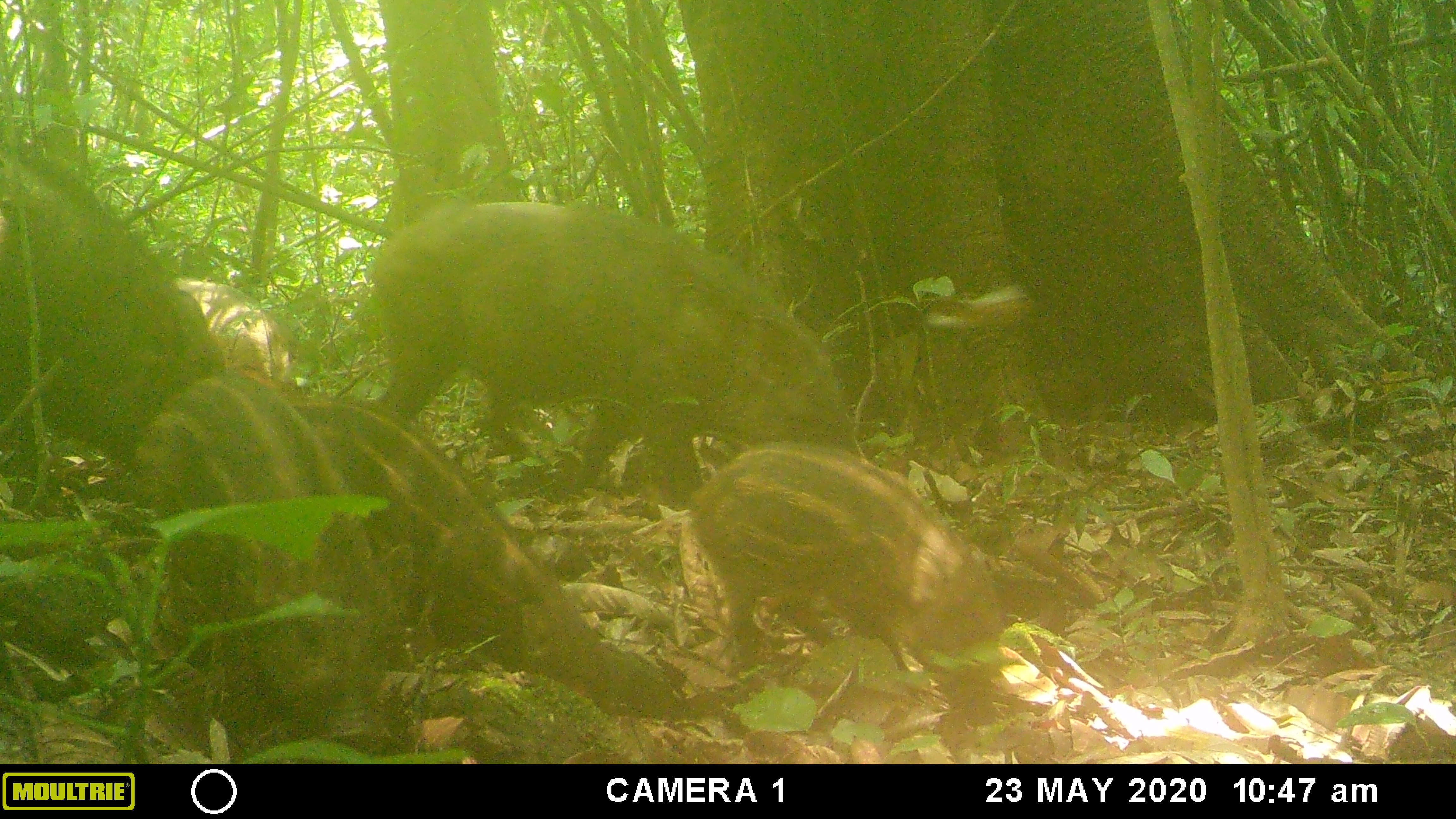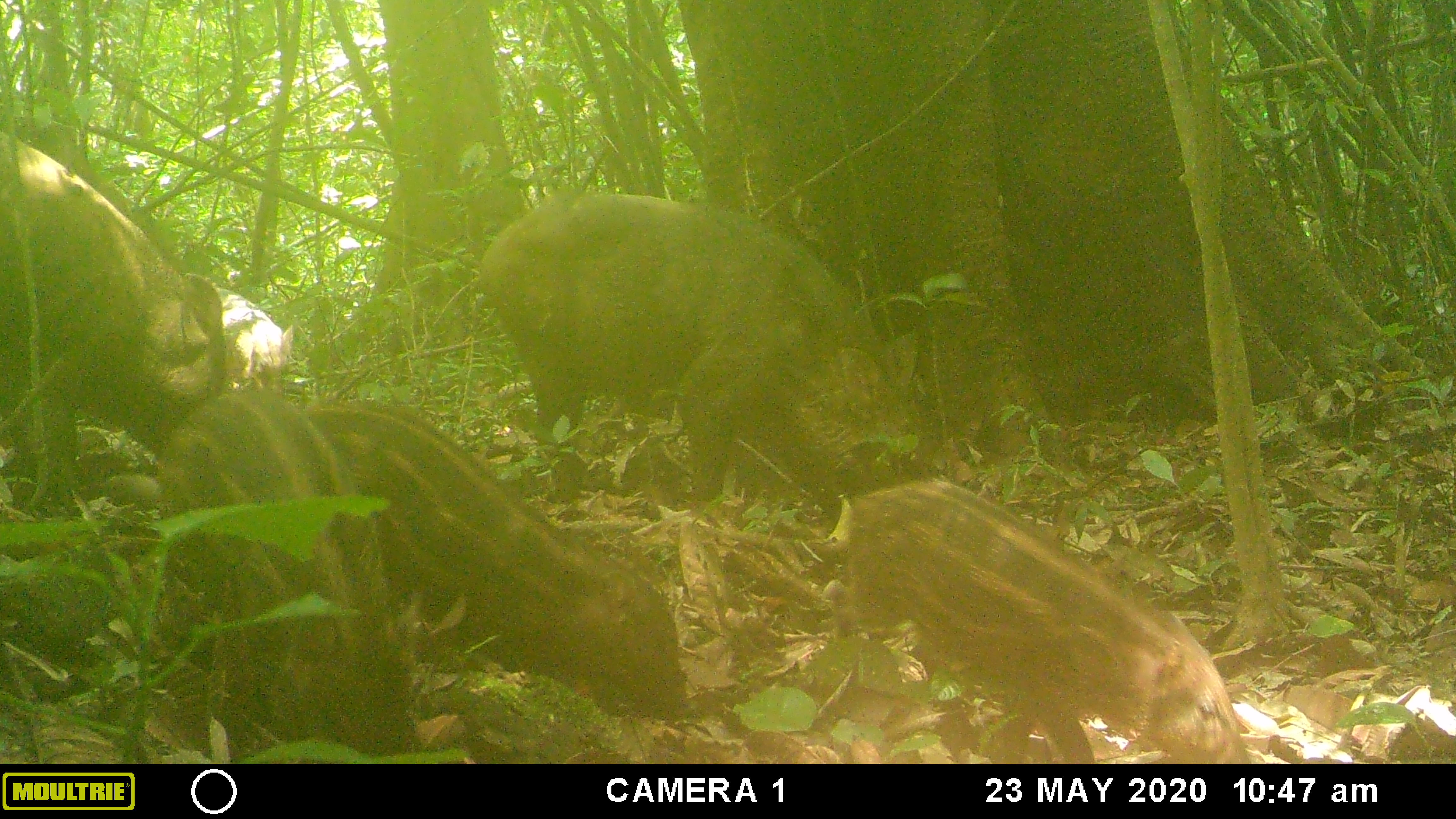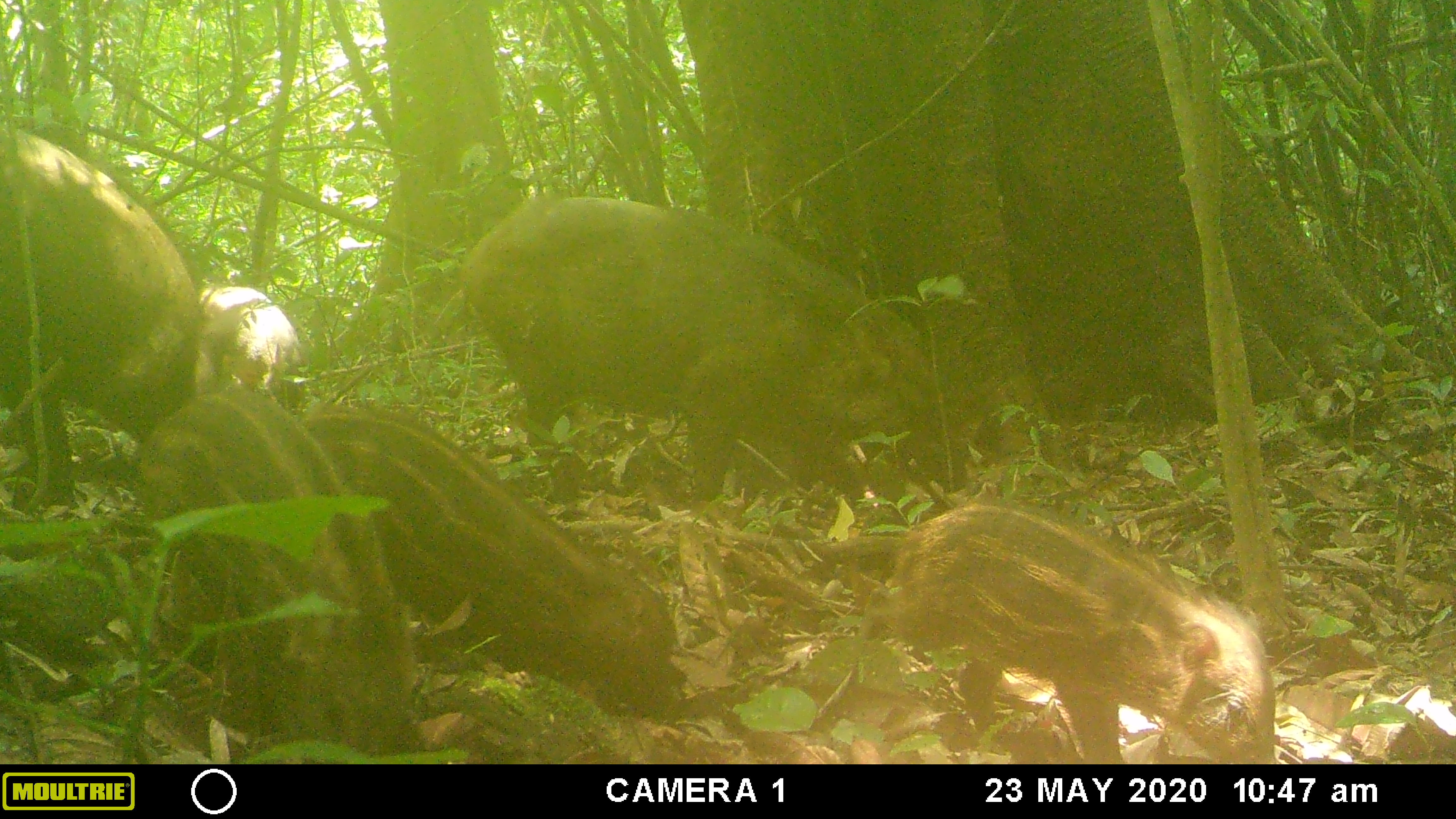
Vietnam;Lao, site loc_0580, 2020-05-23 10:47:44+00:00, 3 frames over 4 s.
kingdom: Animalia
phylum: Chordata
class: Mammalia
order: Artiodactyla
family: Suidae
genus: Sus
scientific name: Sus scrofa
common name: eurasian wild pig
Eurasian wild pig (Sus scrofa). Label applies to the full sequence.